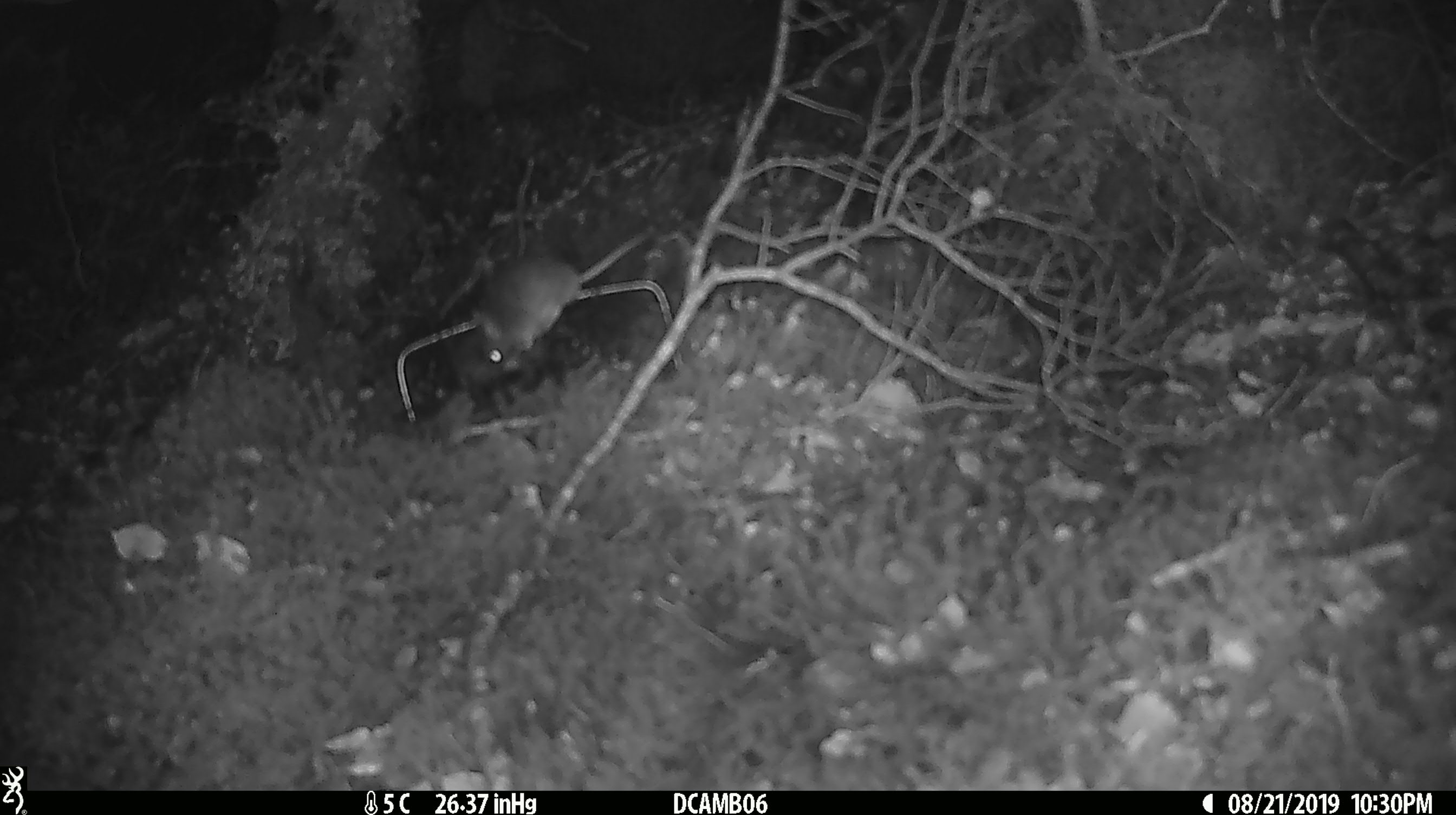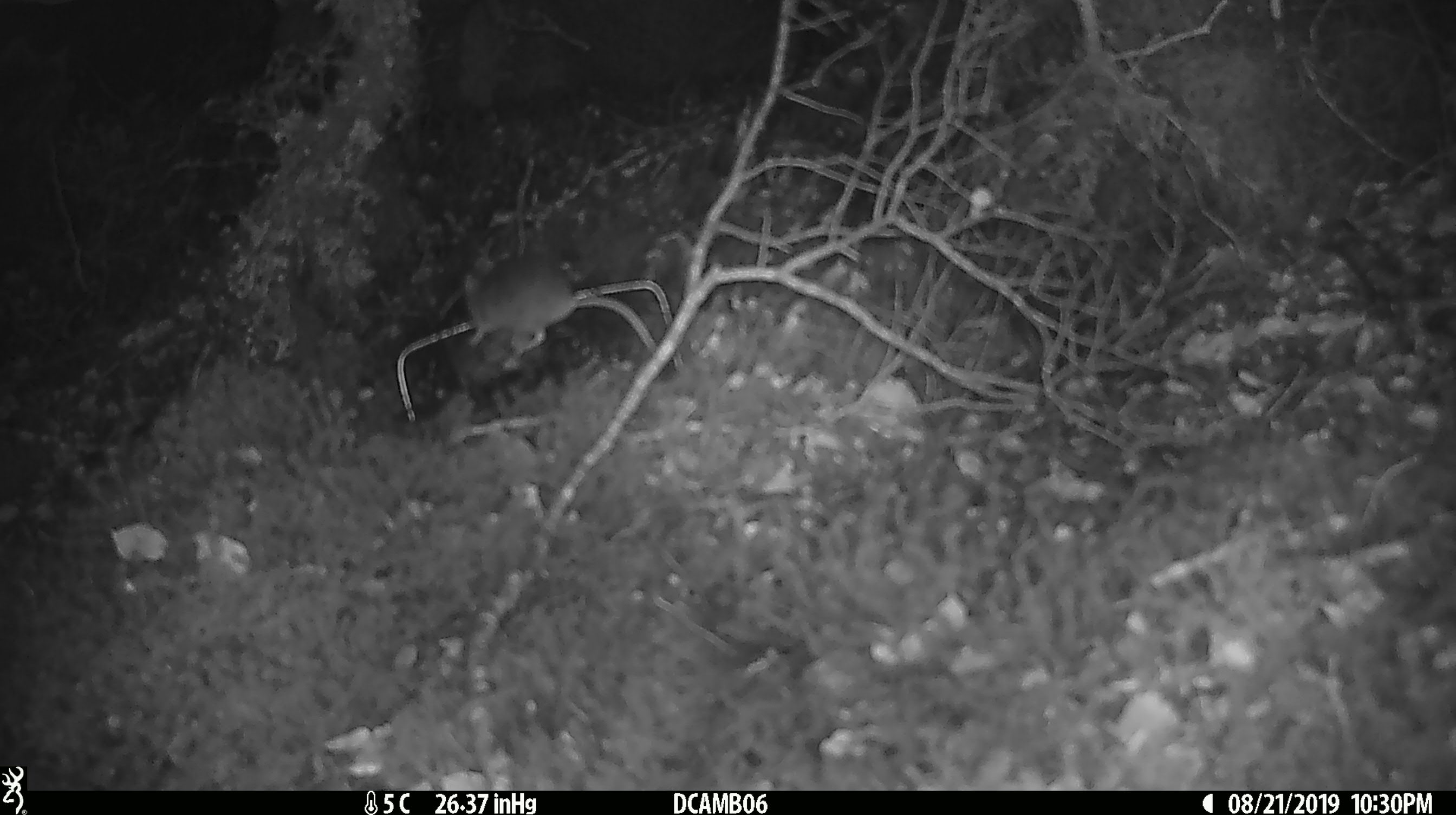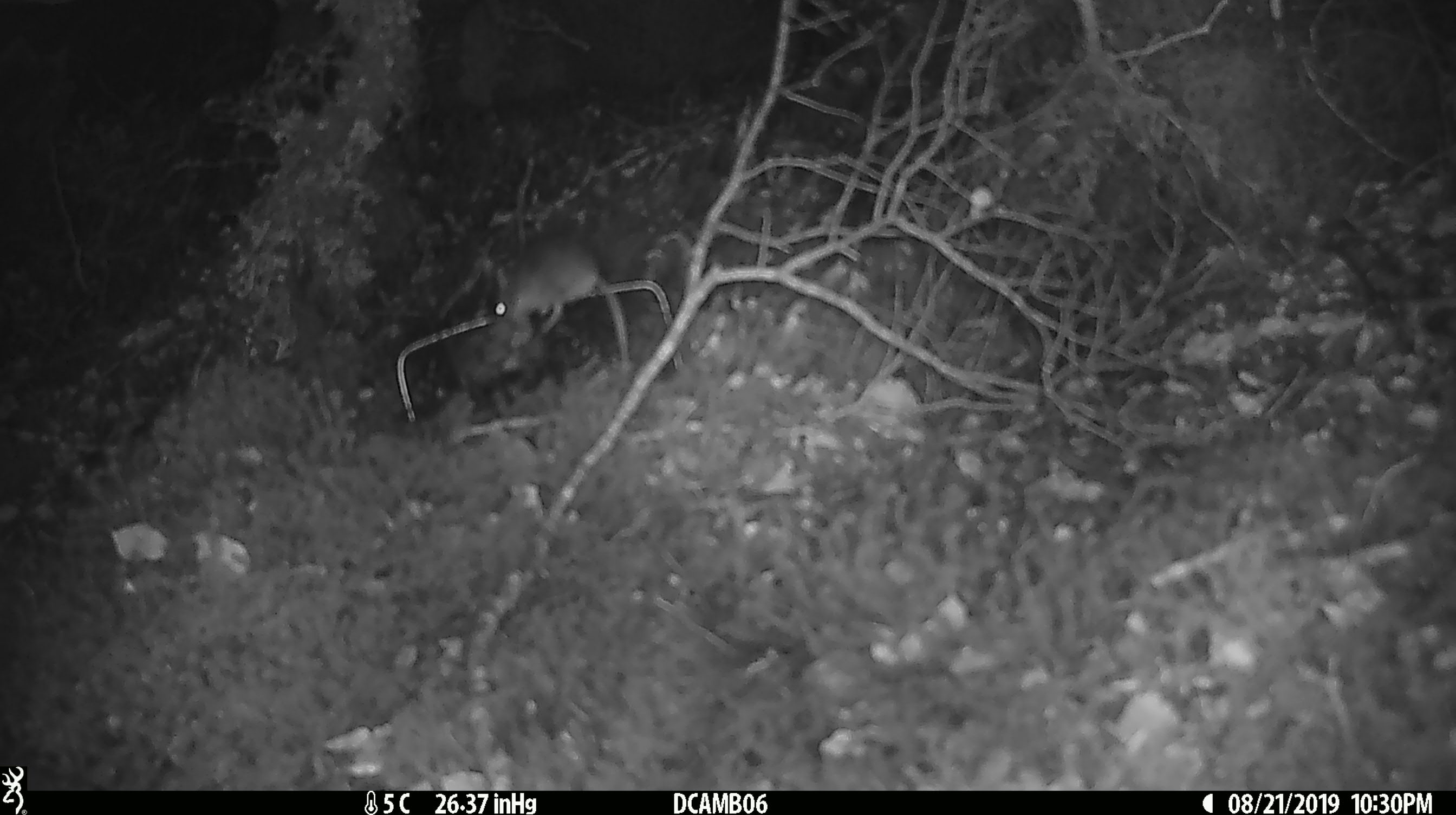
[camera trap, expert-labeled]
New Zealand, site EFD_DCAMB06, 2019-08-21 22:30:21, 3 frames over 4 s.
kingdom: Animalia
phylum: Chordata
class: Mammalia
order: Rodentia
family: Muridae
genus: Mus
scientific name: Mus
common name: mouse